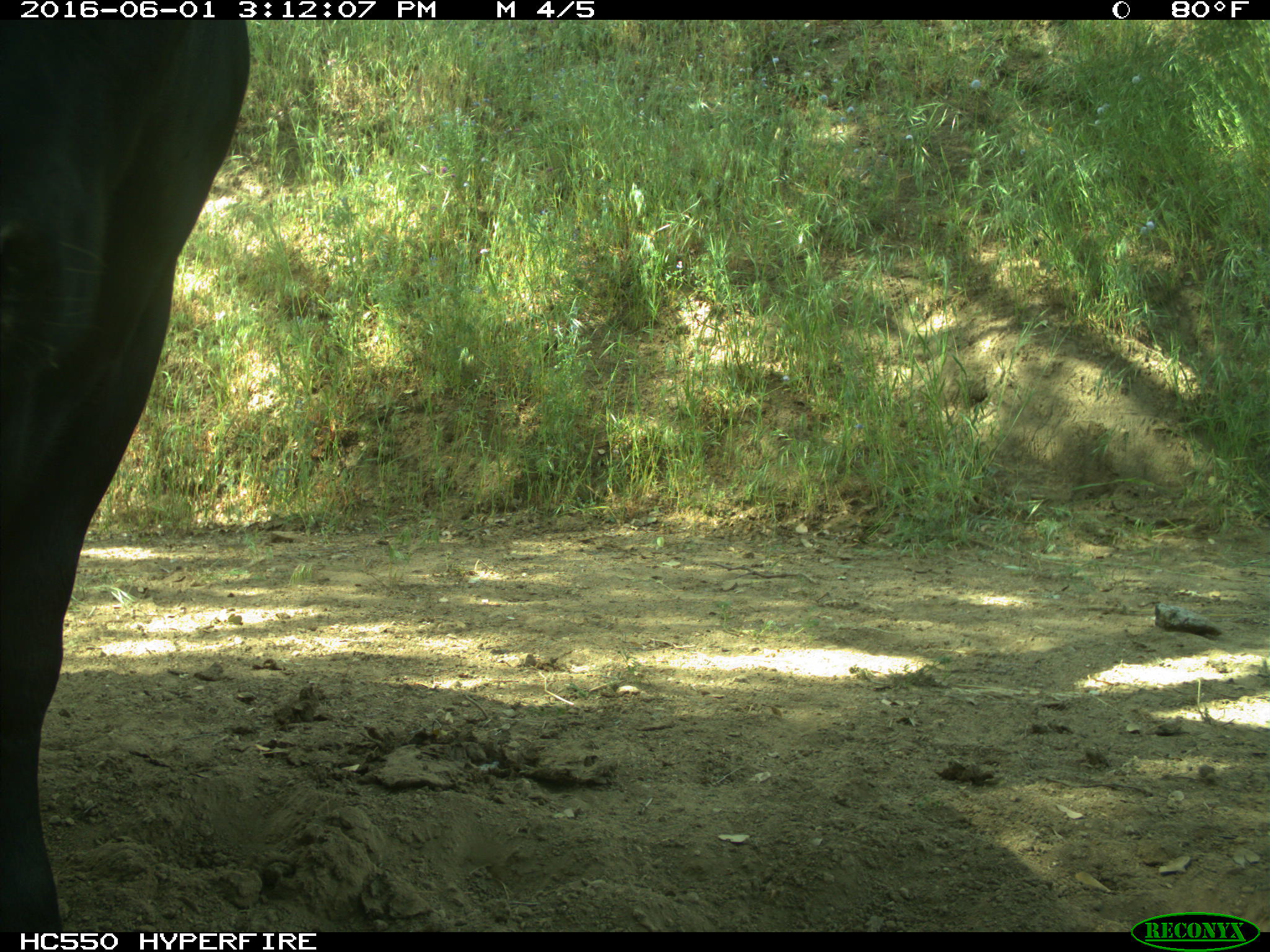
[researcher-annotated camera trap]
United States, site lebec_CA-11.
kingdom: Animalia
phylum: Chordata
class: Mammalia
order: Artiodactyla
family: Bovidae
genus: Bos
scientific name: Bos taurus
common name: domestic cow